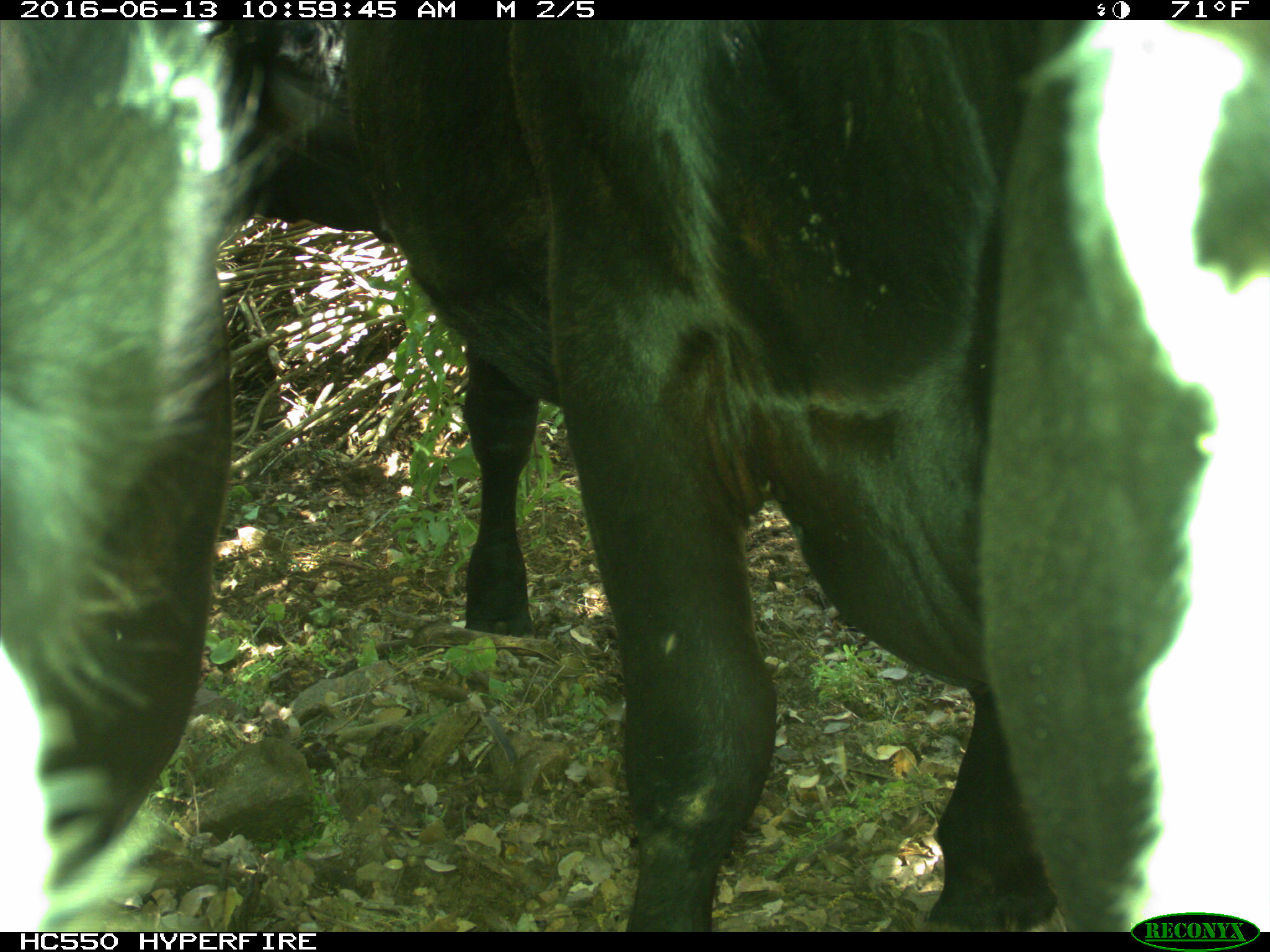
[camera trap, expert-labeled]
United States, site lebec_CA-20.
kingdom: Animalia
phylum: Chordata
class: Mammalia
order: Artiodactyla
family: Bovidae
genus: Bos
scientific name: Bos taurus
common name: domestic cow